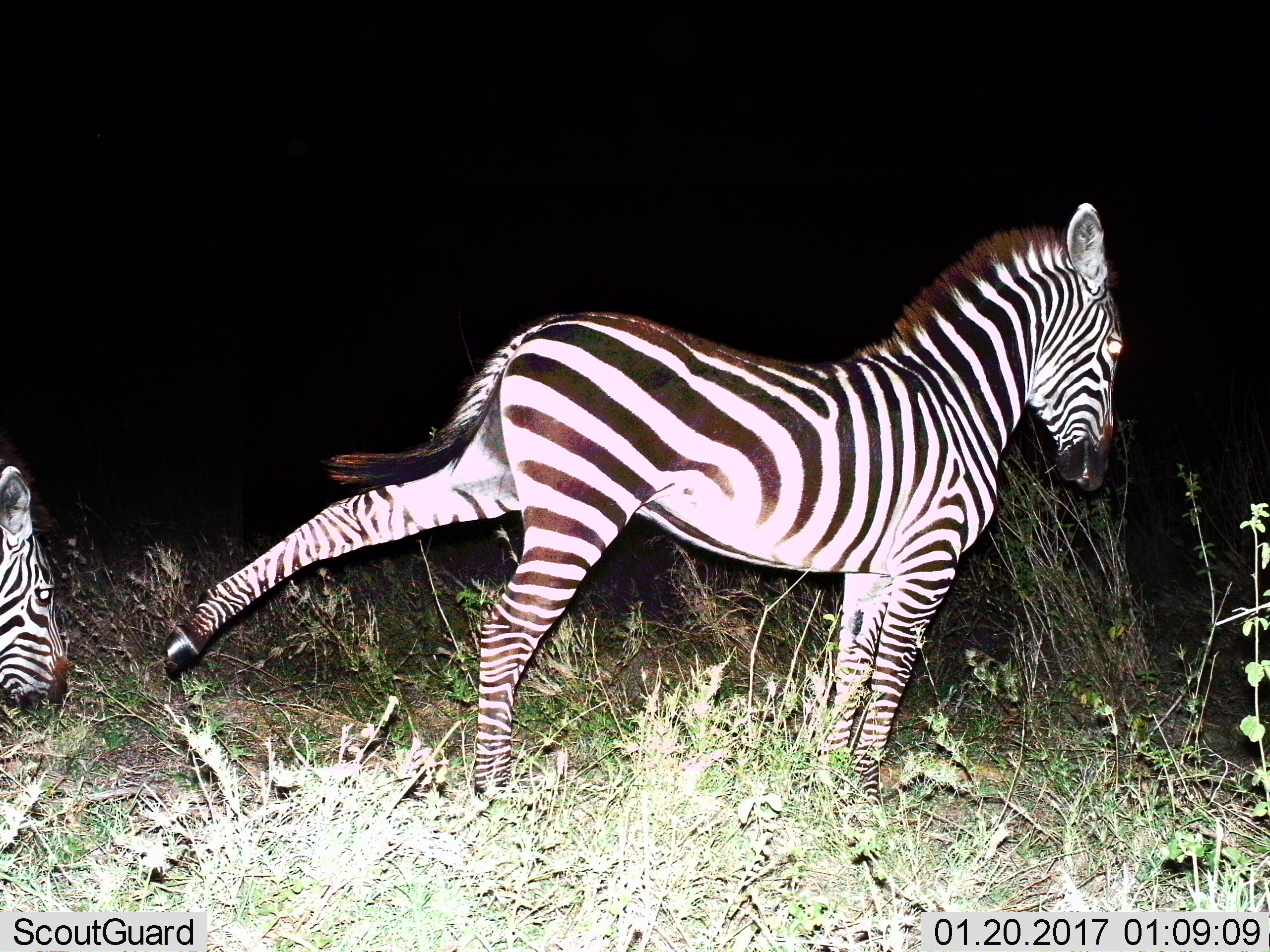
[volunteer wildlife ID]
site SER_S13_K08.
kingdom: Animalia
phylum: Chordata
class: Mammalia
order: Perissodactyla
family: Equidae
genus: Equus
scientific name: Equus quagga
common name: plains zebra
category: zebraplains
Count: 2.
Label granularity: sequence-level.